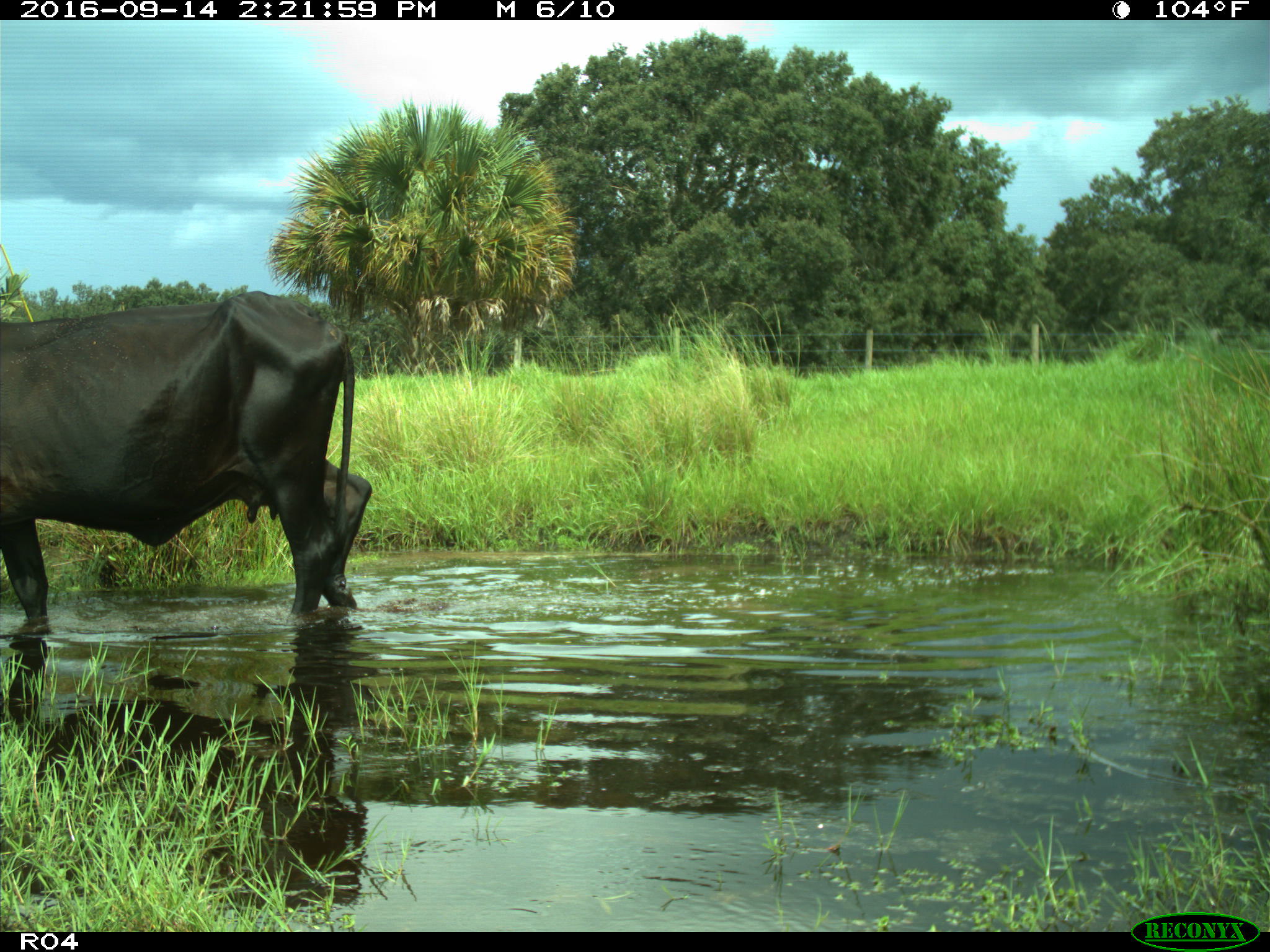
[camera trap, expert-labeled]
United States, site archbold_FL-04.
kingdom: Animalia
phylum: Chordata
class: Mammalia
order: Artiodactyla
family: Bovidae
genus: Bos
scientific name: Bos taurus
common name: domestic cow